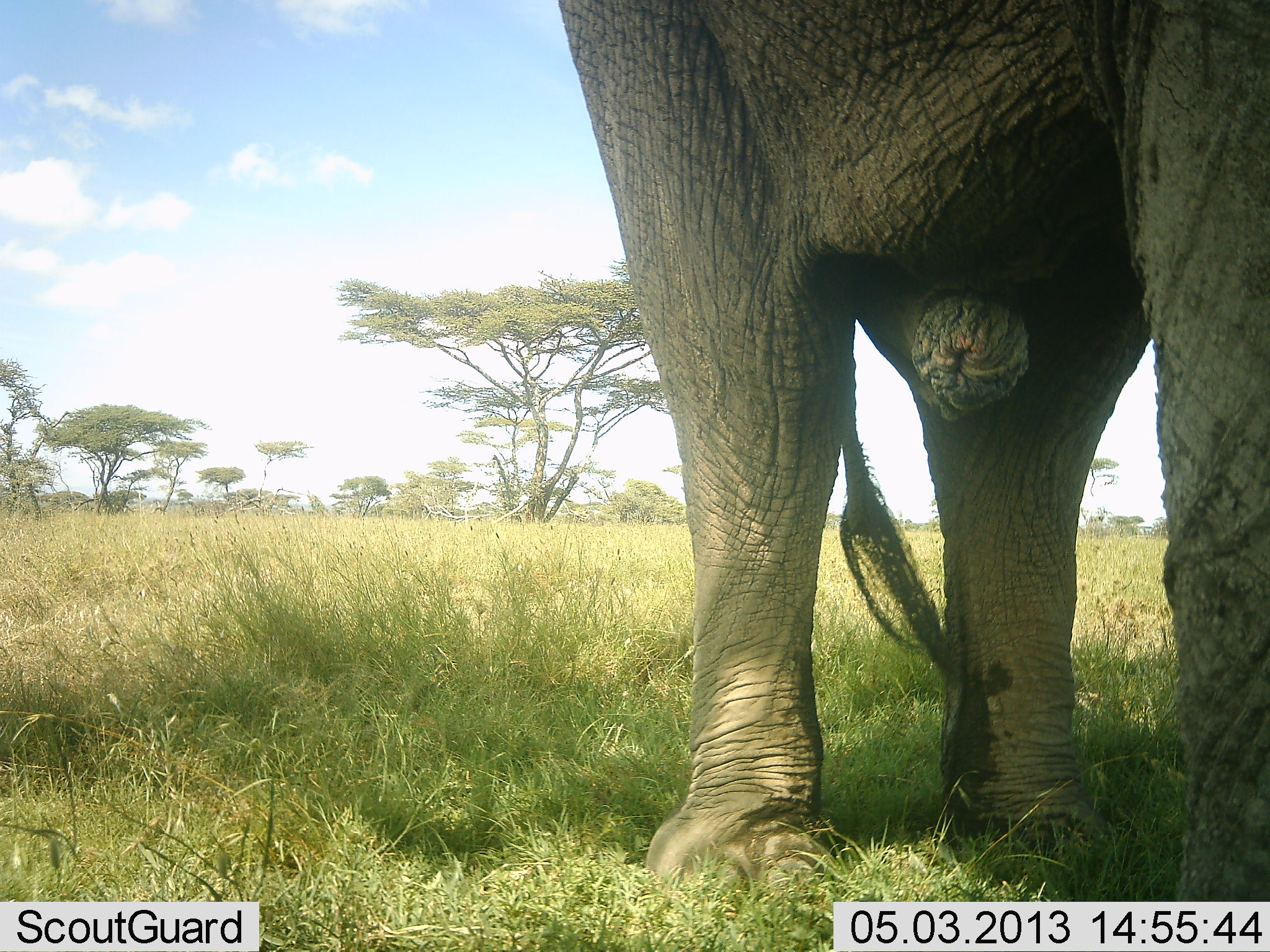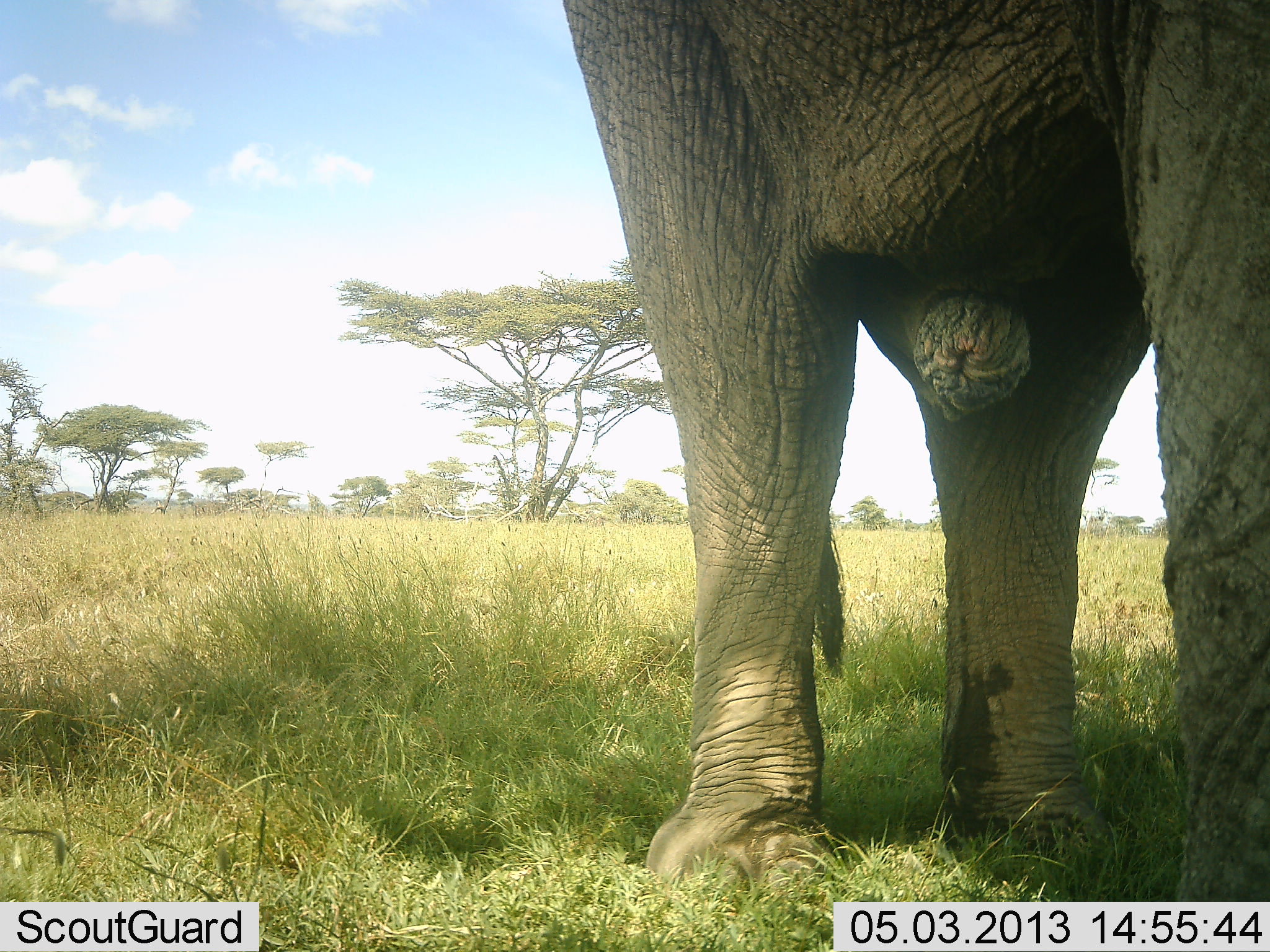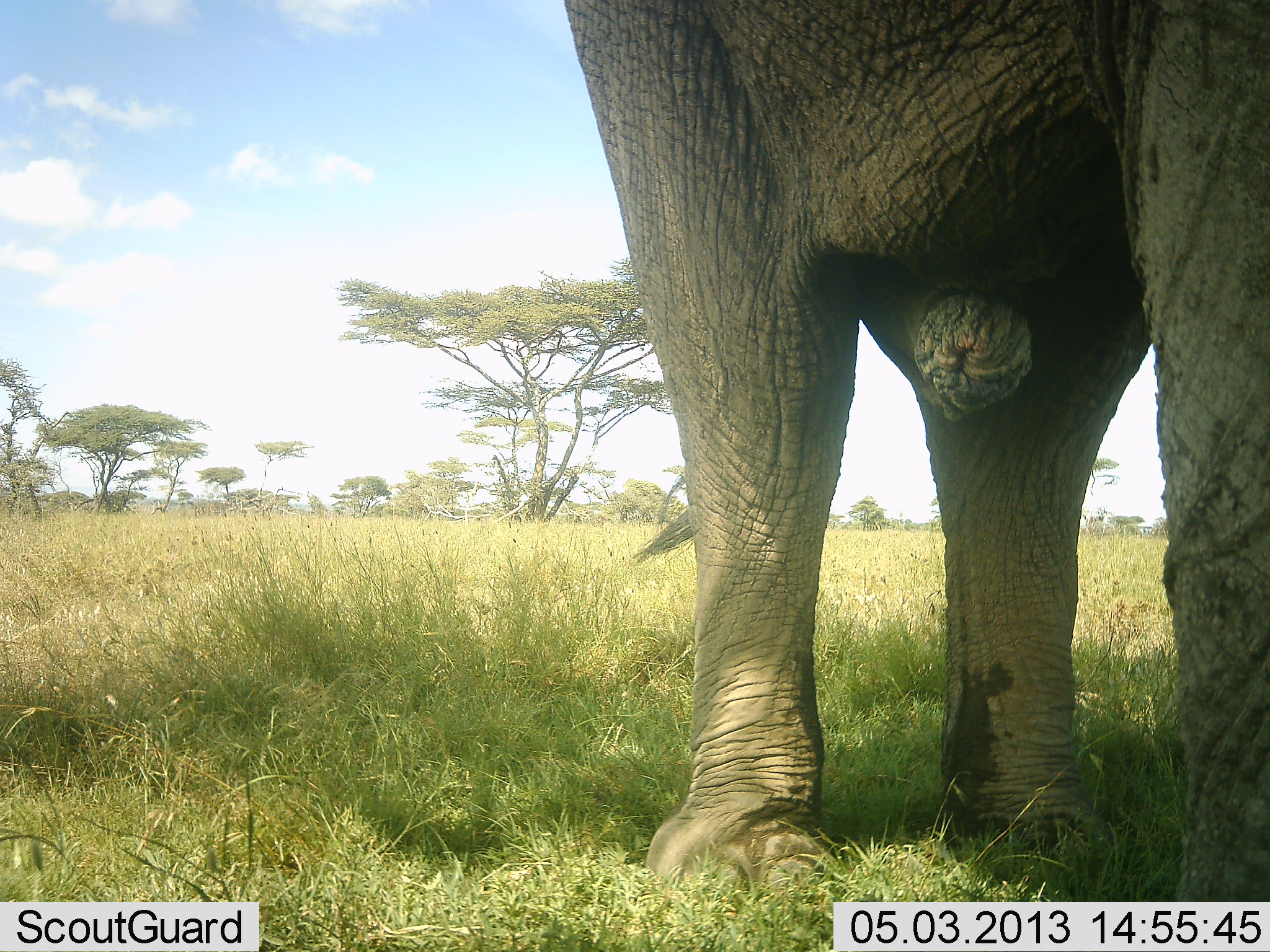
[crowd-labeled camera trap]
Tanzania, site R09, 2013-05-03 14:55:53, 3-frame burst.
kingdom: Animalia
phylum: Chordata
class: Mammalia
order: Proboscidea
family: Elephantidae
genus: Loxodonta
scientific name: Loxodonta africana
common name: african bush elephant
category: elephant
Elephant (african bush elephant) (Loxodonta africana), count 1. Behavior (volunteer vote fractions): standing 100%, resting 0%, moving 0%, interacting 0%. Young present (vote fraction): 0%. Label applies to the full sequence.